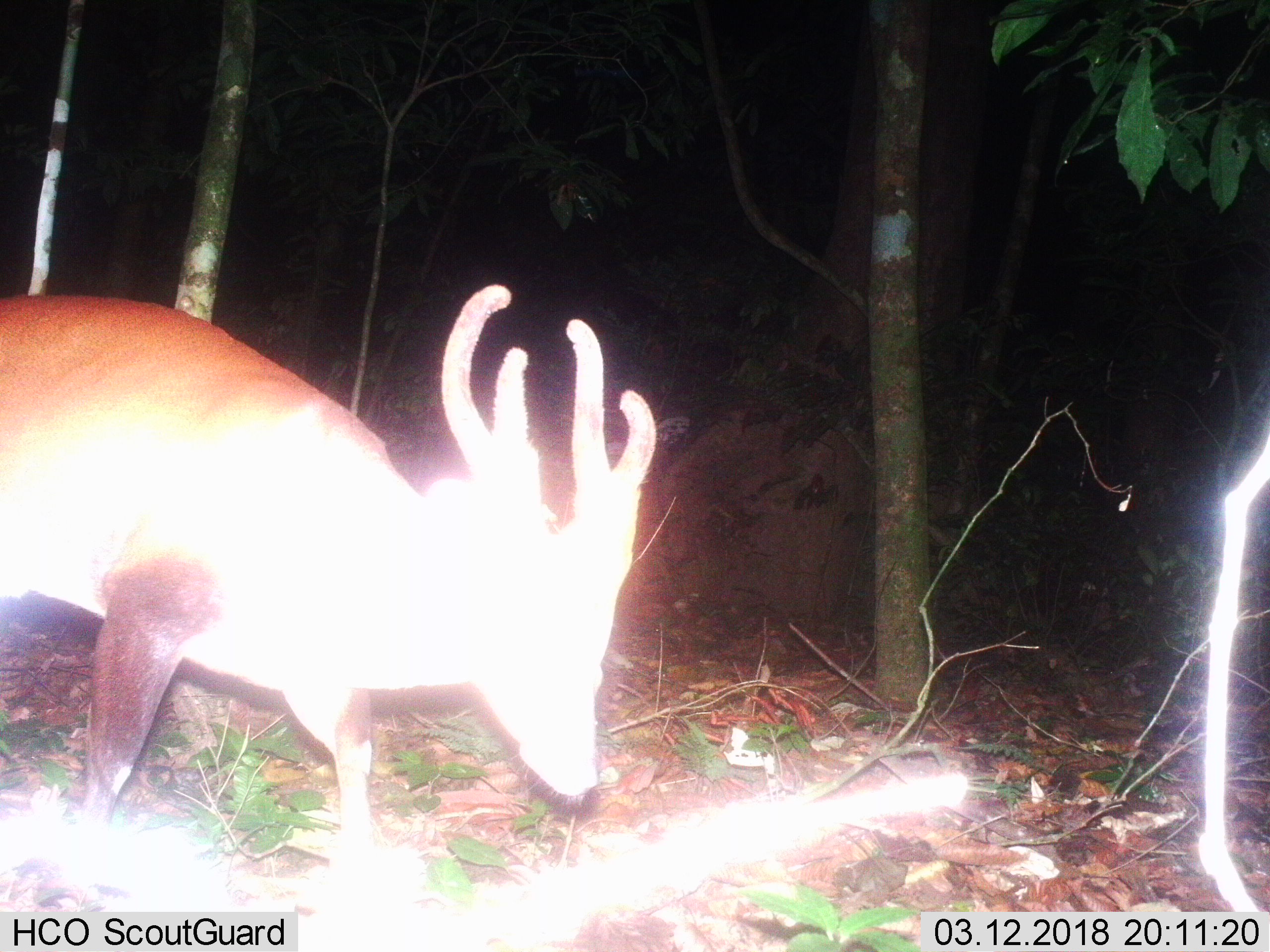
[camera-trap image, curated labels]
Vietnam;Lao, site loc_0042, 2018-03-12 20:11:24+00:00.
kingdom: Animalia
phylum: Chordata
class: Mammalia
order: Artiodactyla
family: Cervidae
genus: Muntiacus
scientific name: Muntiacus vuquangensis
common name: large-antlered muntjac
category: large antlered muntjac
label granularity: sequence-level